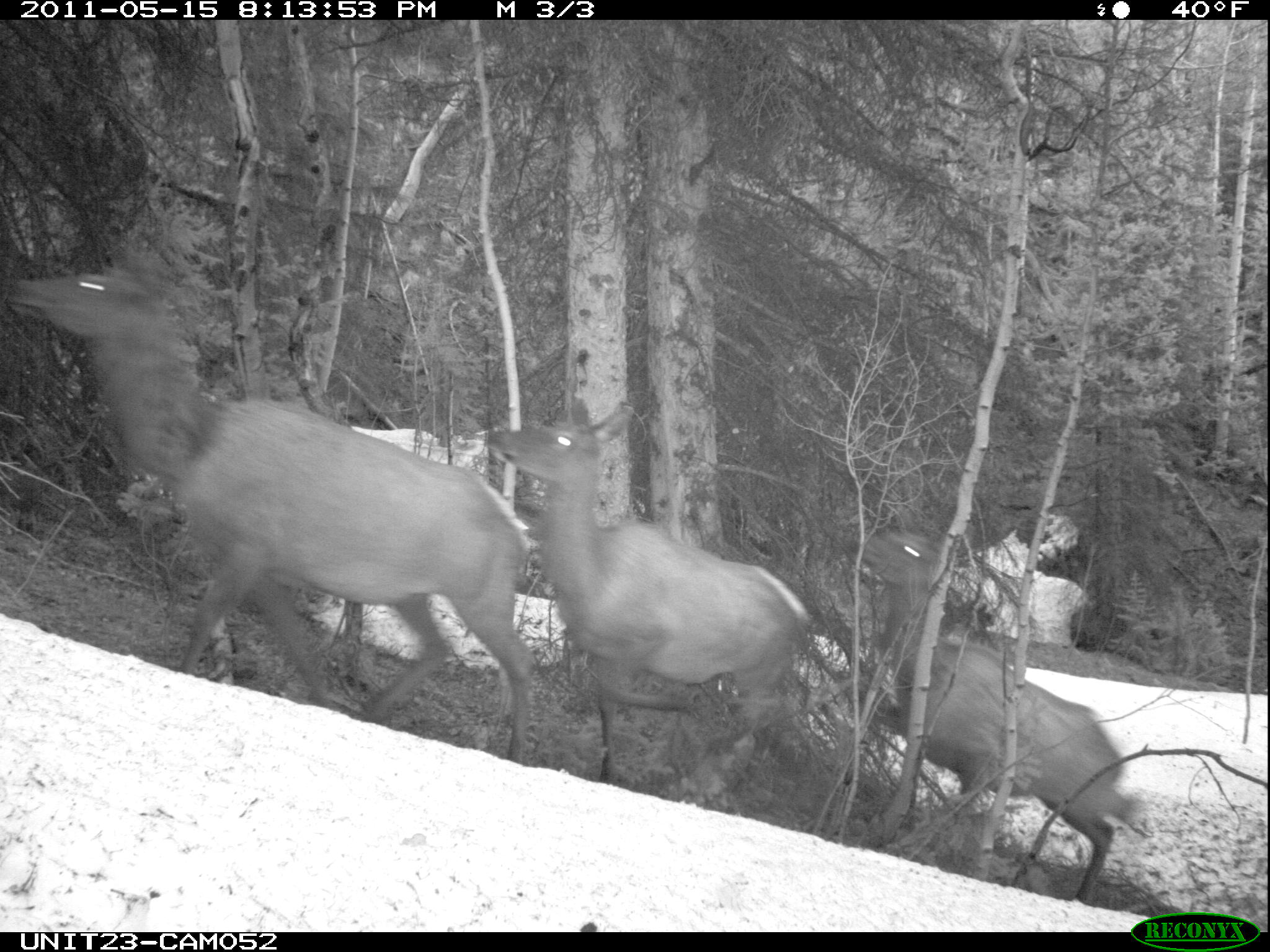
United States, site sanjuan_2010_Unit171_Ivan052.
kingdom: Animalia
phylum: Chordata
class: Mammalia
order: Artiodactyla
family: Cervidae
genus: Cervus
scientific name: Cervus elaphus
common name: red deer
Cervus elaphus (red deer).